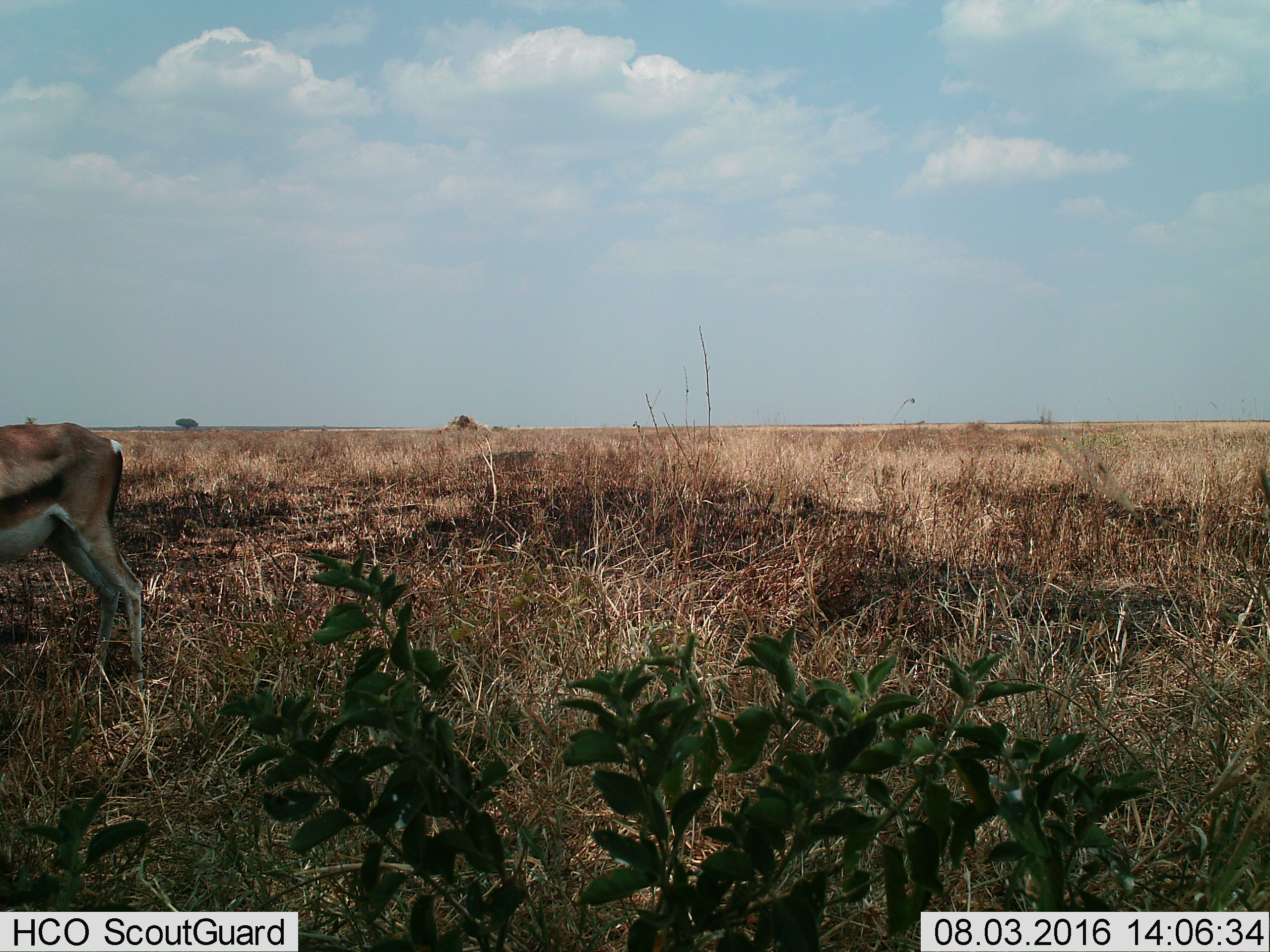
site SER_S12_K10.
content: unidentified animal